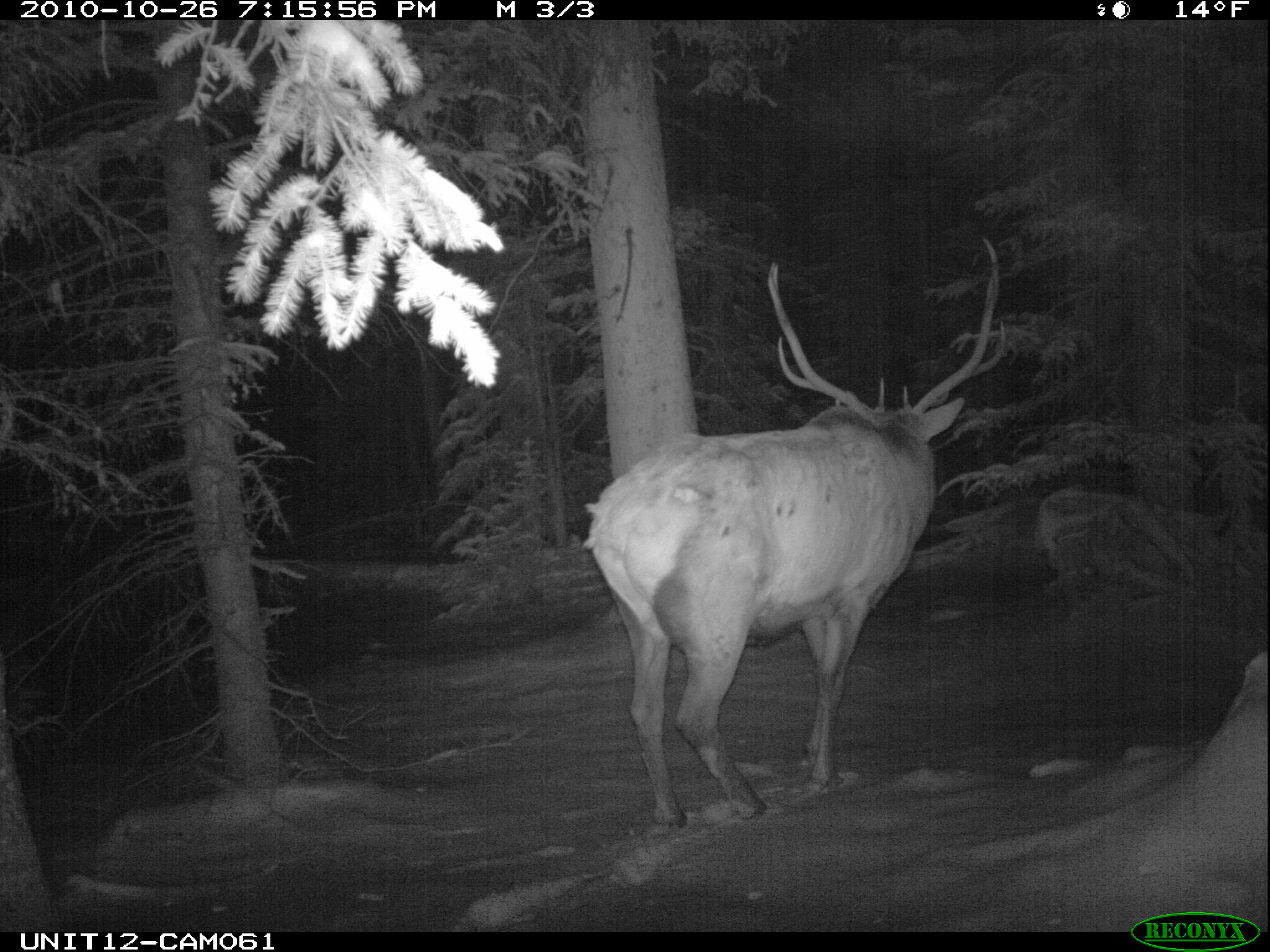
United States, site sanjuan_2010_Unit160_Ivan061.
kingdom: Animalia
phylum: Chordata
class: Mammalia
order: Artiodactyla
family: Cervidae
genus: Cervus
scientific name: Cervus elaphus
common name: red deer